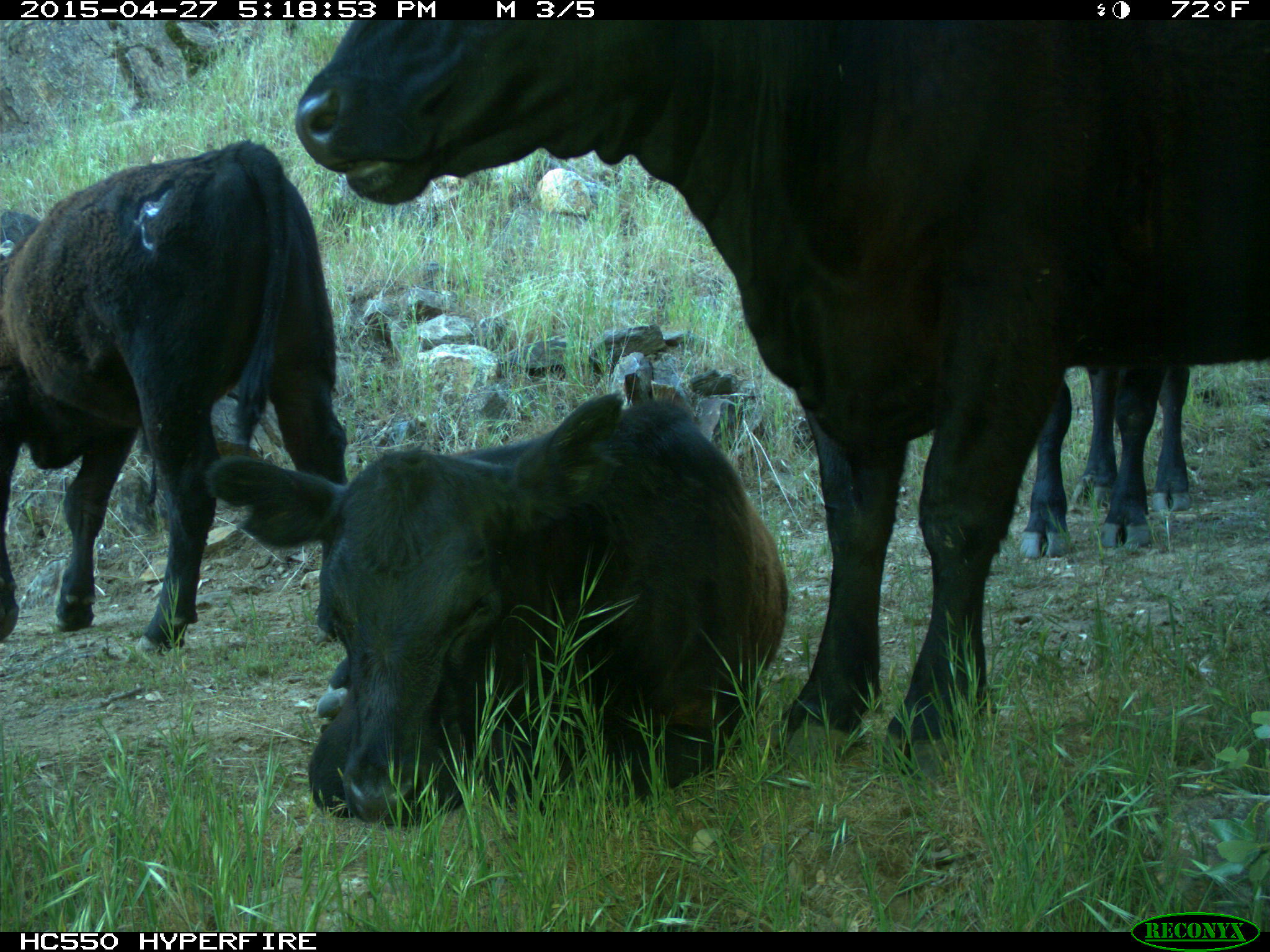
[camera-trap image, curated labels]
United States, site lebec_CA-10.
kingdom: Animalia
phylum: Chordata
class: Mammalia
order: Artiodactyla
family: Bovidae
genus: Bos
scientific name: Bos taurus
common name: domestic cow